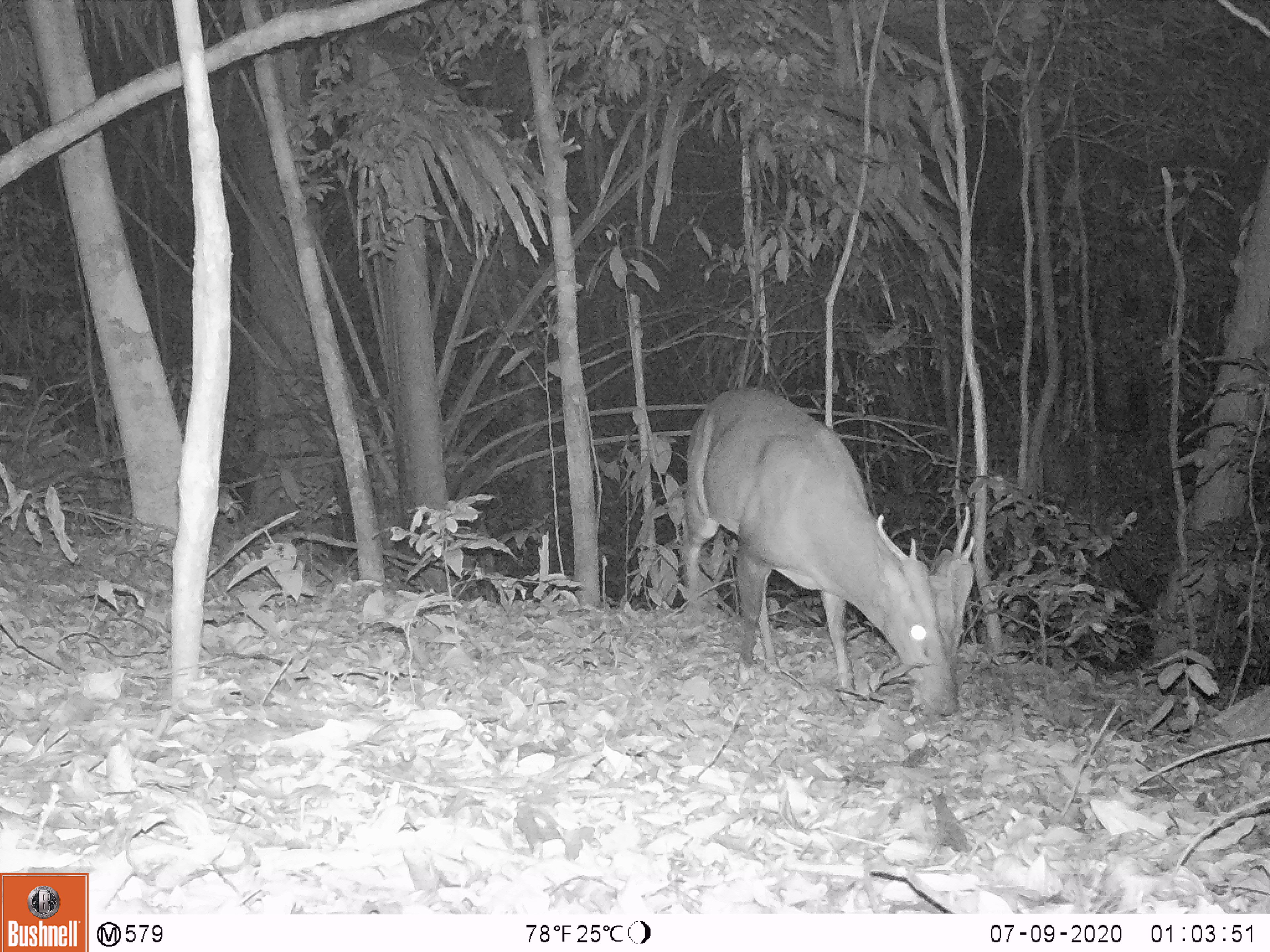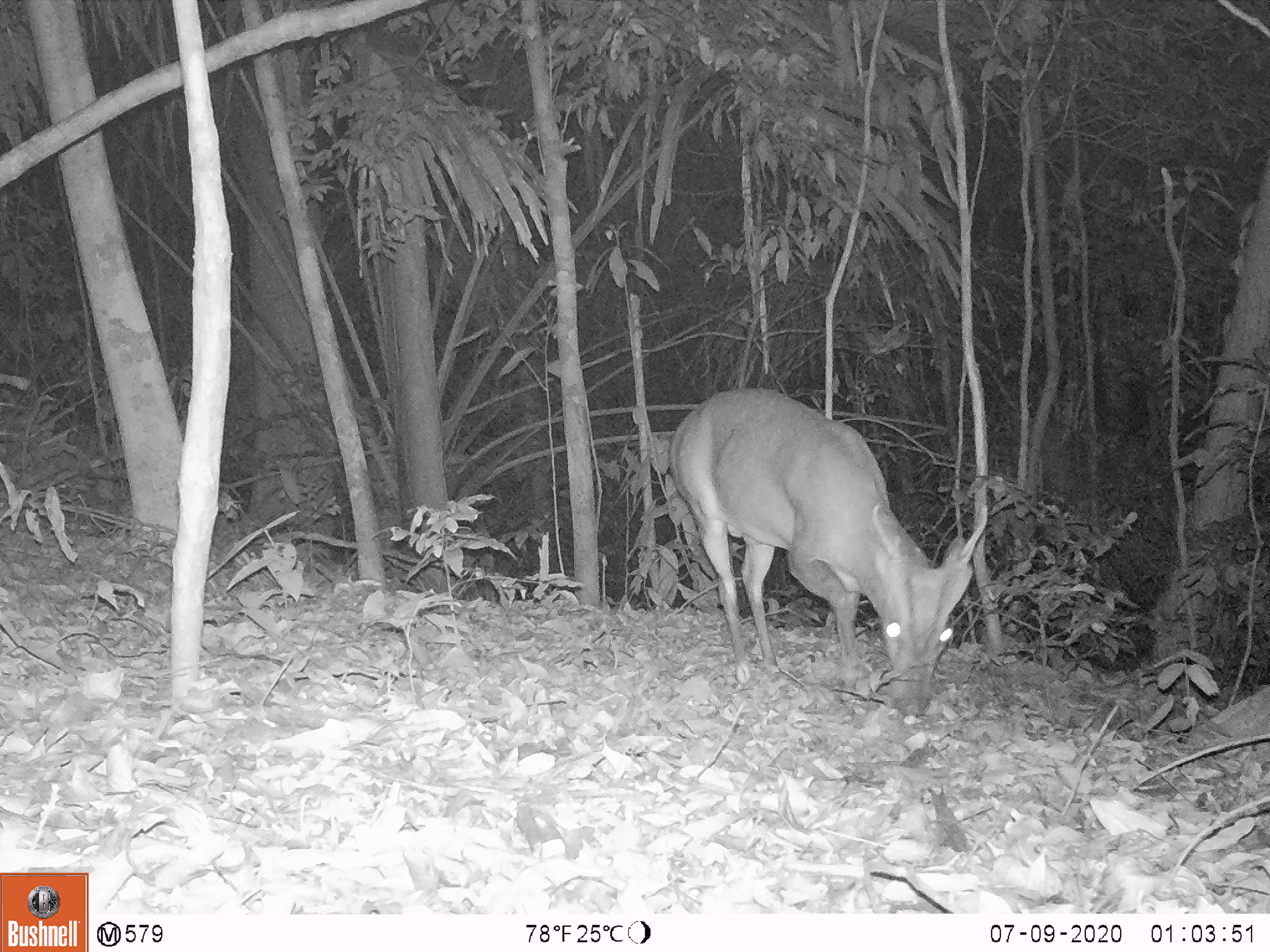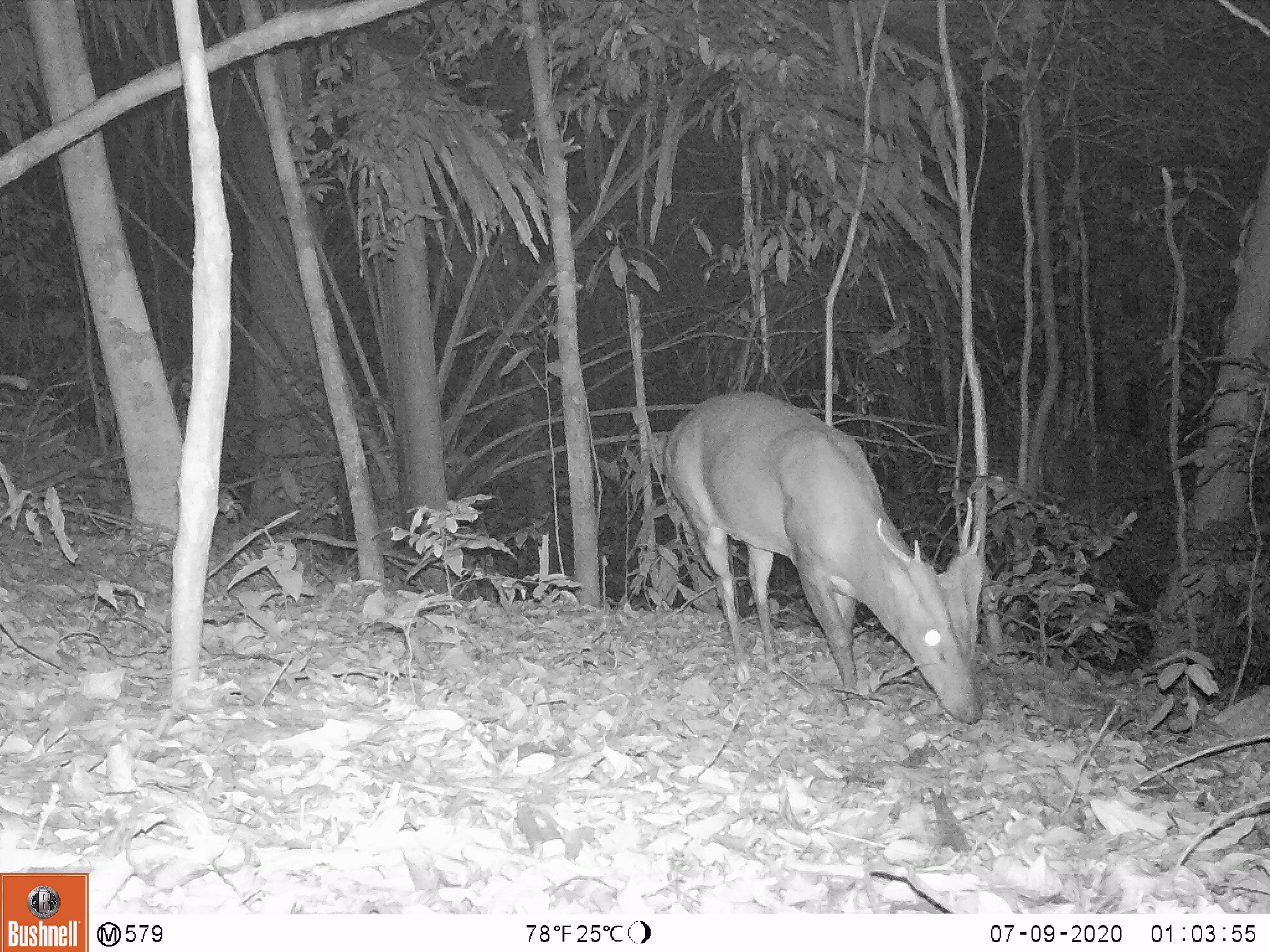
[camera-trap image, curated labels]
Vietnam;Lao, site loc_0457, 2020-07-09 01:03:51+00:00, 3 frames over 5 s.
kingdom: Animalia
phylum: Chordata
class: Mammalia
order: Artiodactyla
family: Cervidae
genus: Muntiacus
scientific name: Muntiacus vuquangensis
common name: large-antlered muntjac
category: large antlered muntjac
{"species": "large antlered muntjac (large-antlered muntjac) (Muntiacus vuquangensis)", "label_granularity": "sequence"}